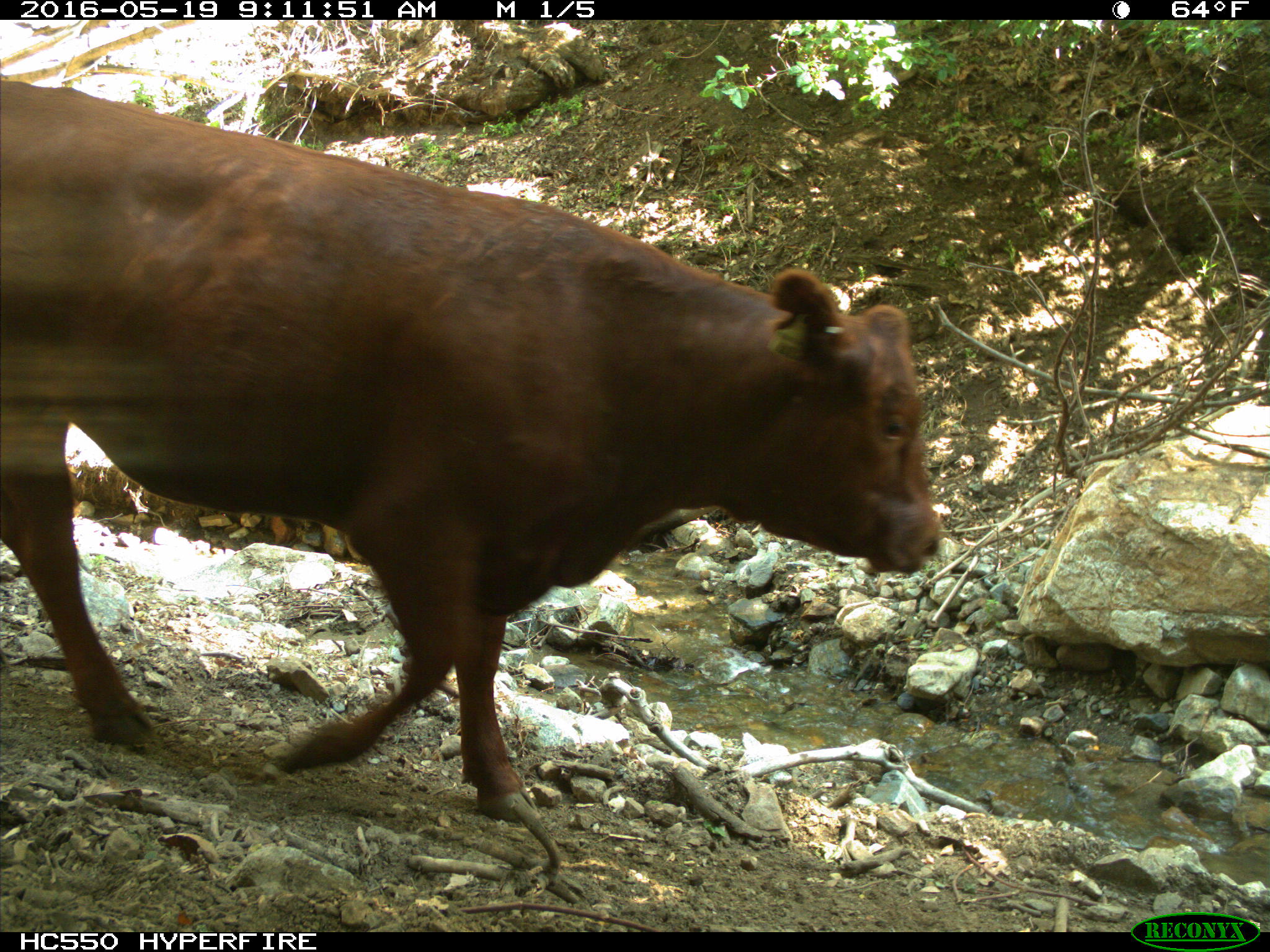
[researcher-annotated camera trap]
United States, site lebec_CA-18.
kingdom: Animalia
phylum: Chordata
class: Mammalia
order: Artiodactyla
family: Bovidae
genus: Bos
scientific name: Bos taurus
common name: domestic cow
Bos taurus (domestic cow).